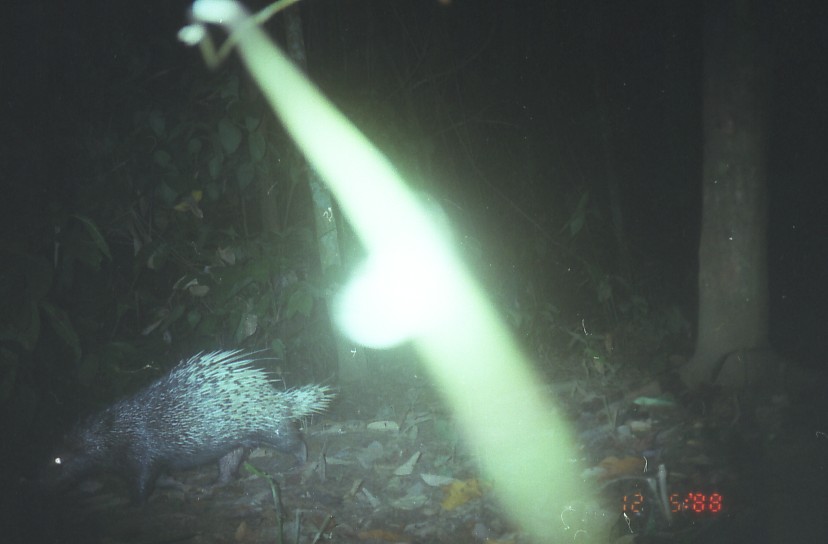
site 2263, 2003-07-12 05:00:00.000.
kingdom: Animalia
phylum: Chordata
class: Mammalia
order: Rodentia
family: Hystricidae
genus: Hystrix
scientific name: Hystrix brachyura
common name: east asian porcupine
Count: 1.